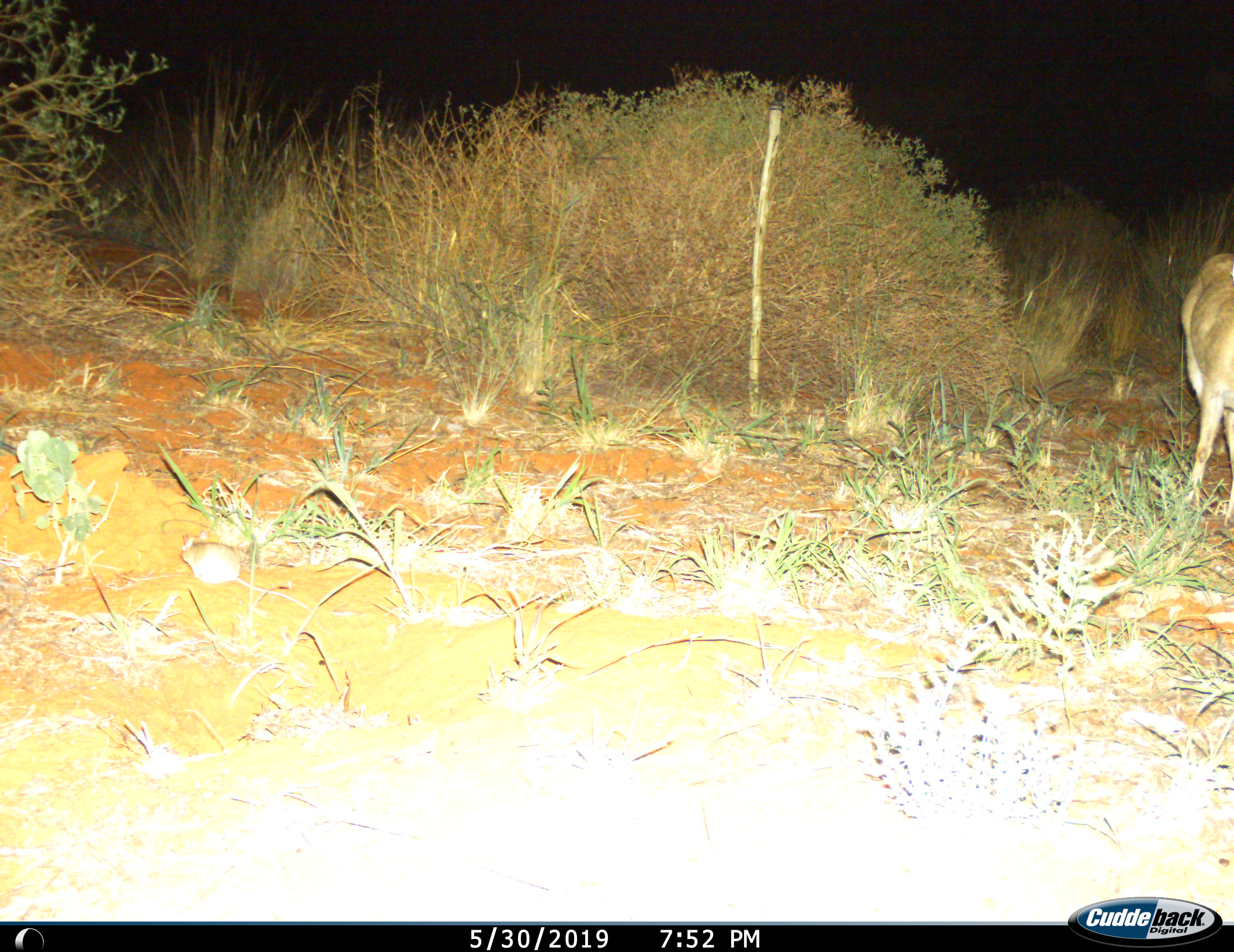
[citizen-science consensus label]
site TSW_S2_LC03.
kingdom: Animalia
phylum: Chordata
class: Mammalia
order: Artiodactyla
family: Bovidae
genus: Sylvicapra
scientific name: Sylvicapra grimmia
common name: common duiker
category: duikercommongrey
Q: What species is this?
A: Duikercommongrey (common duiker) (Sylvicapra grimmia).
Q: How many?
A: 1.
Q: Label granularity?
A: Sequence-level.